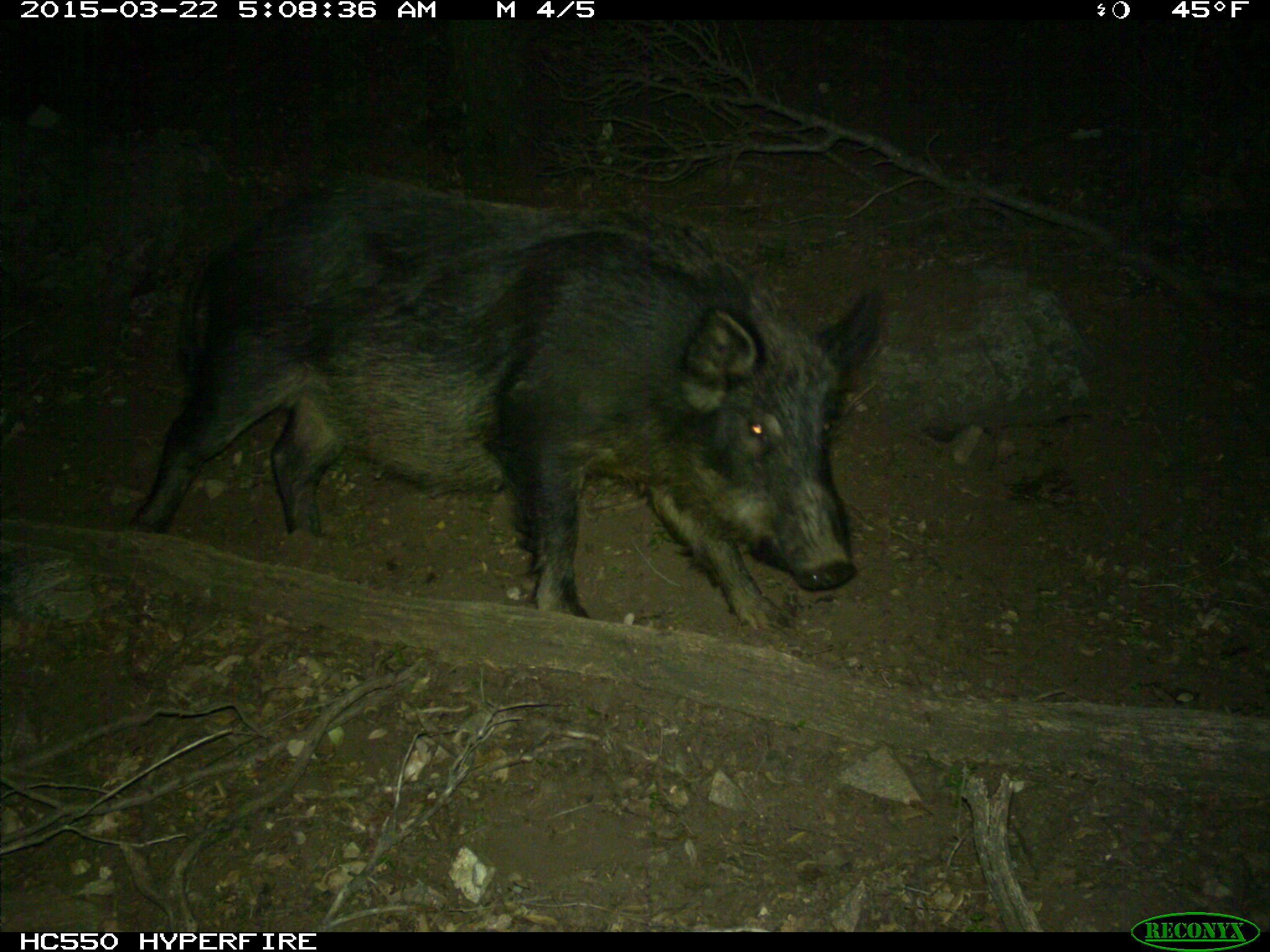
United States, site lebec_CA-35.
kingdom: Animalia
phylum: Chordata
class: Mammalia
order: Artiodactyla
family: Suidae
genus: Sus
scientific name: Sus scrofa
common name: wild boar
Sus scrofa (wild boar).